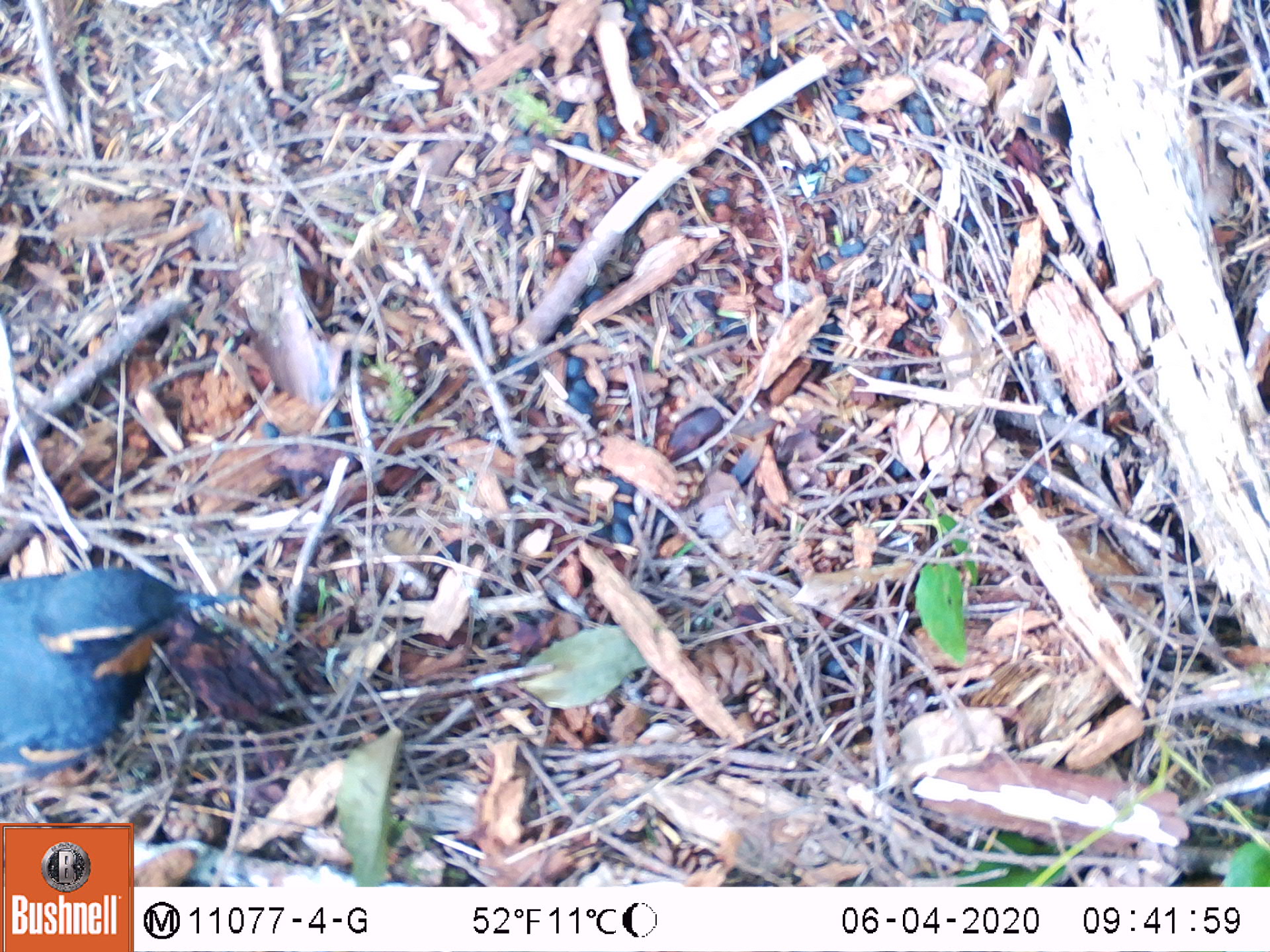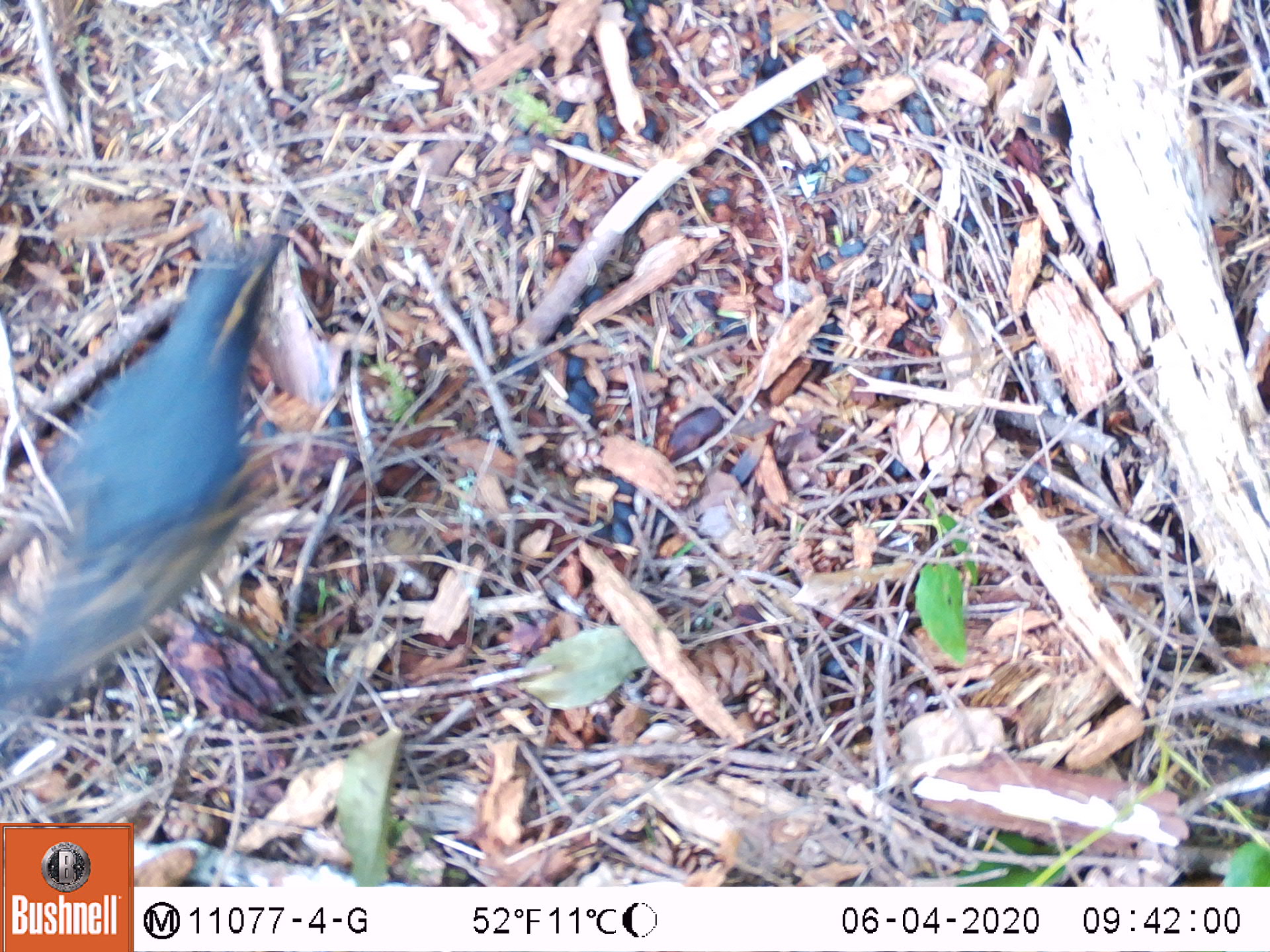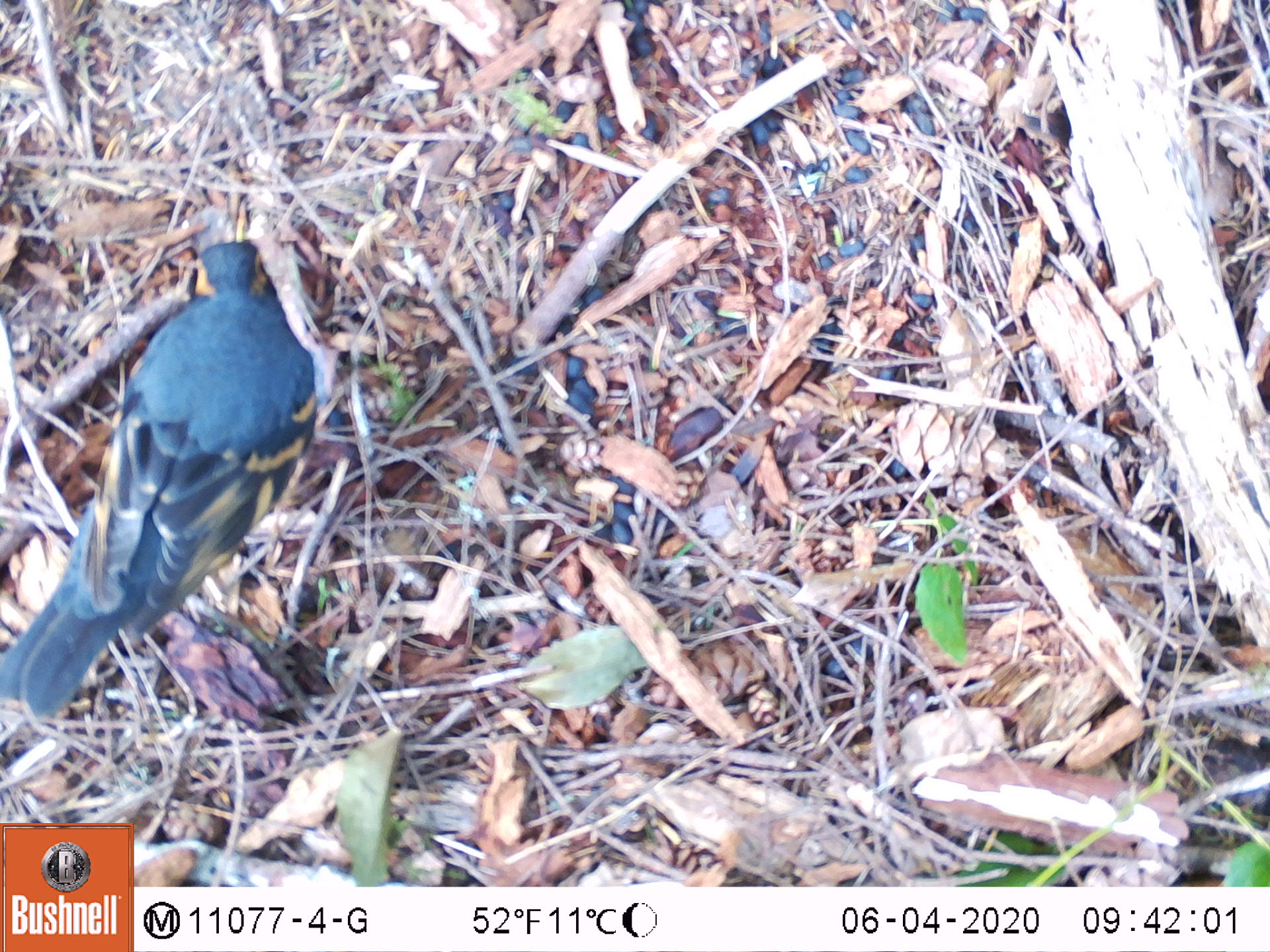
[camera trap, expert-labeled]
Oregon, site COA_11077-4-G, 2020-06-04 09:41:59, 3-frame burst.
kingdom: Animalia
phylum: Chordata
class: Aves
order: Passeriformes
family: Turdidae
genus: Ixoreus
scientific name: Ixoreus naevius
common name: varied thrush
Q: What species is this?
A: Varied thrush (Ixoreus naevius).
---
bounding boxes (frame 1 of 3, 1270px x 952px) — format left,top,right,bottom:
varied thrush: 1,562,247,800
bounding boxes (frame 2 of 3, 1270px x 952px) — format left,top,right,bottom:
varied thrush: 18,237,289,700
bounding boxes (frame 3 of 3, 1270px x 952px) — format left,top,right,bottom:
varied thrush: 5,222,327,705